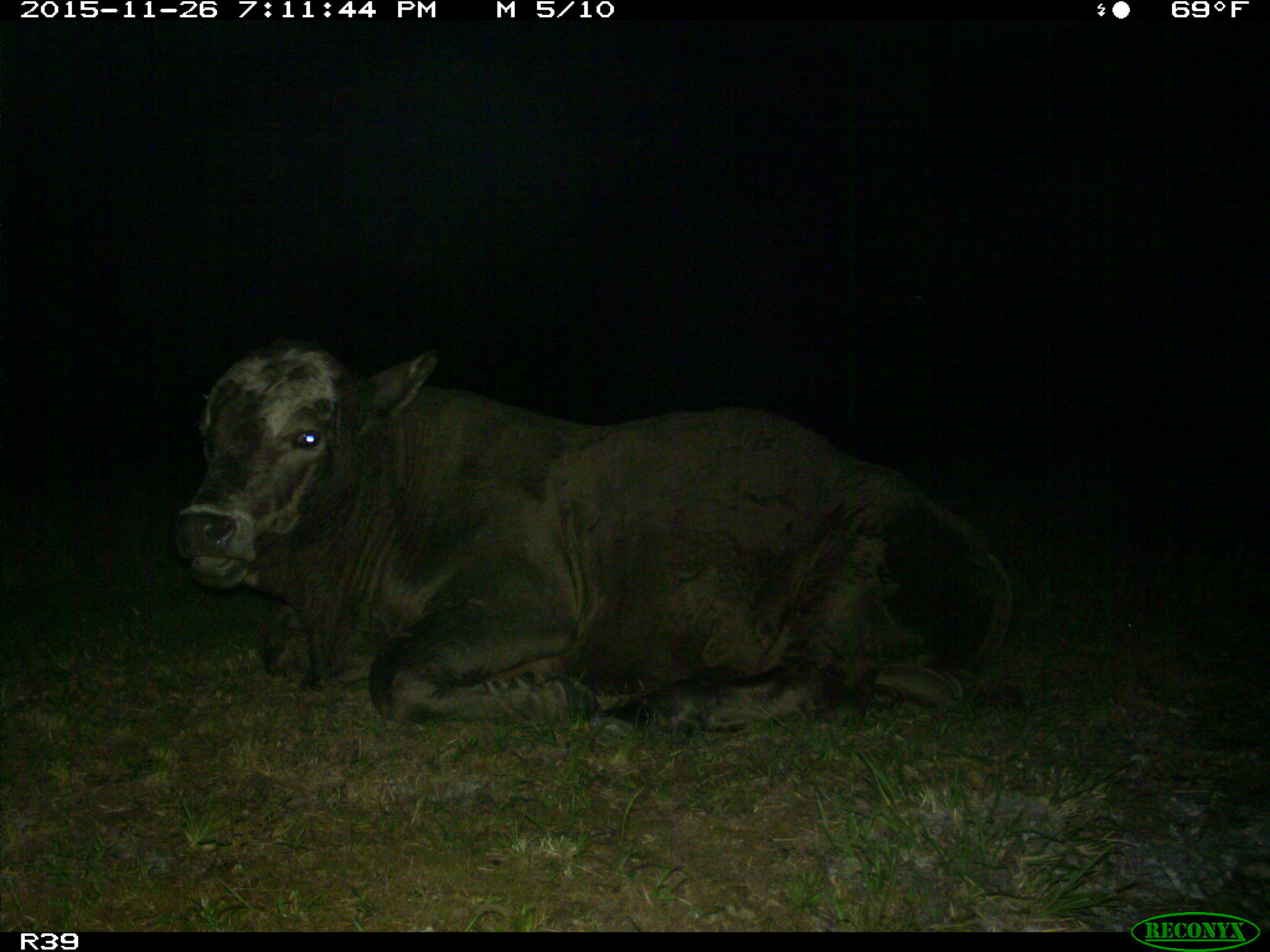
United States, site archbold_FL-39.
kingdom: Animalia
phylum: Chordata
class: Mammalia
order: Artiodactyla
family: Bovidae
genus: Bos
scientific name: Bos taurus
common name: domestic cow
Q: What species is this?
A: Bos taurus (domestic cow).